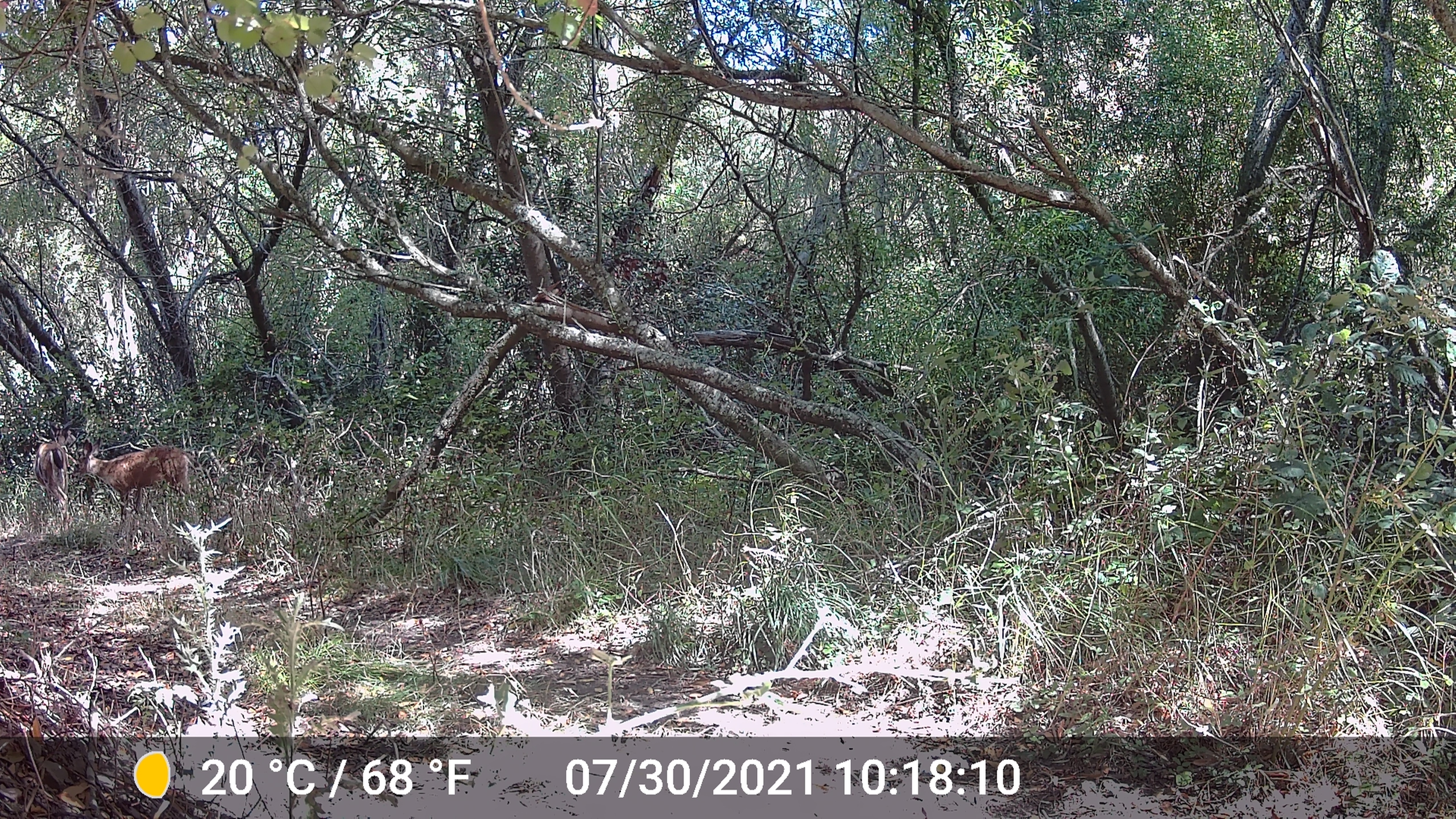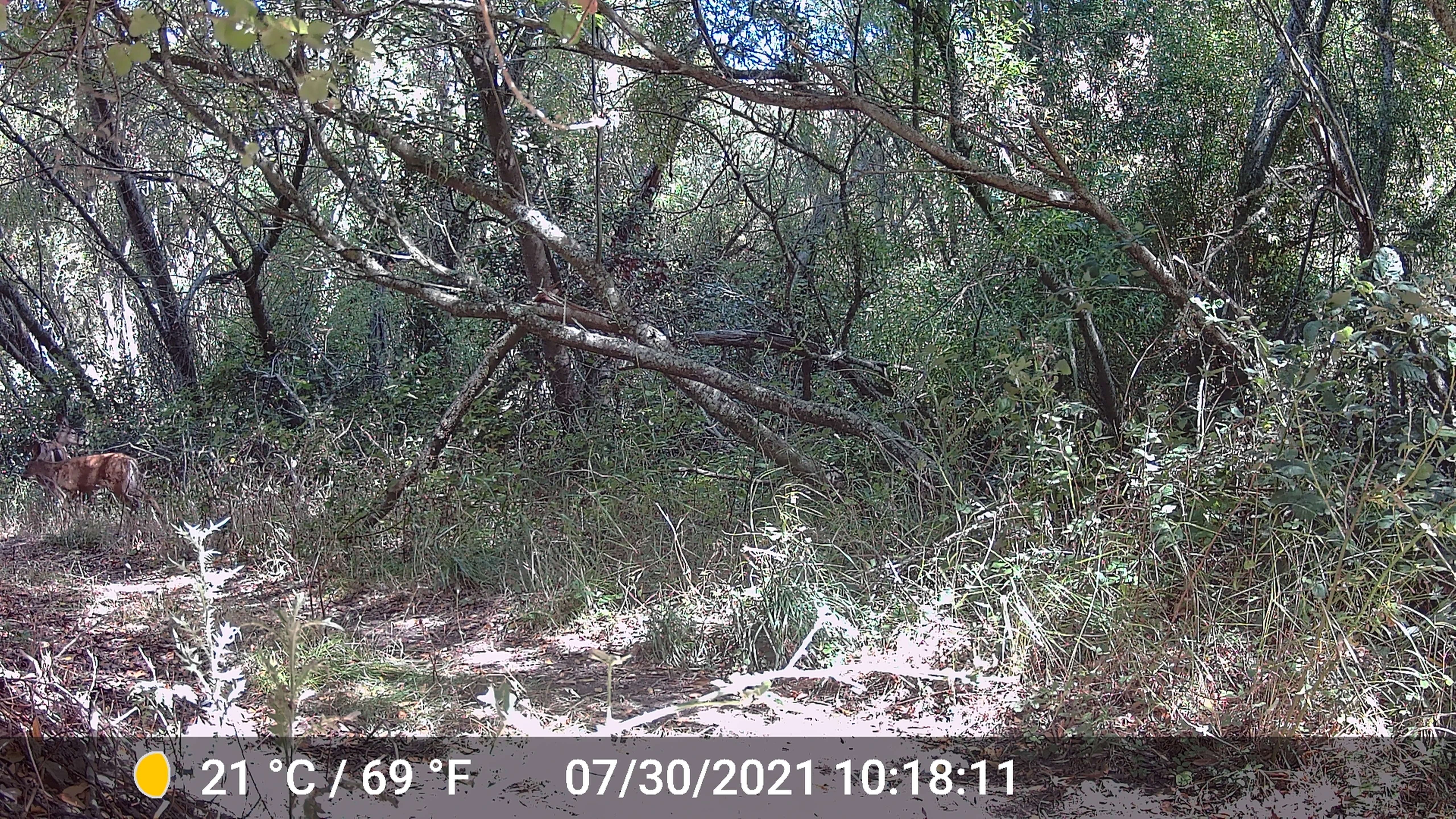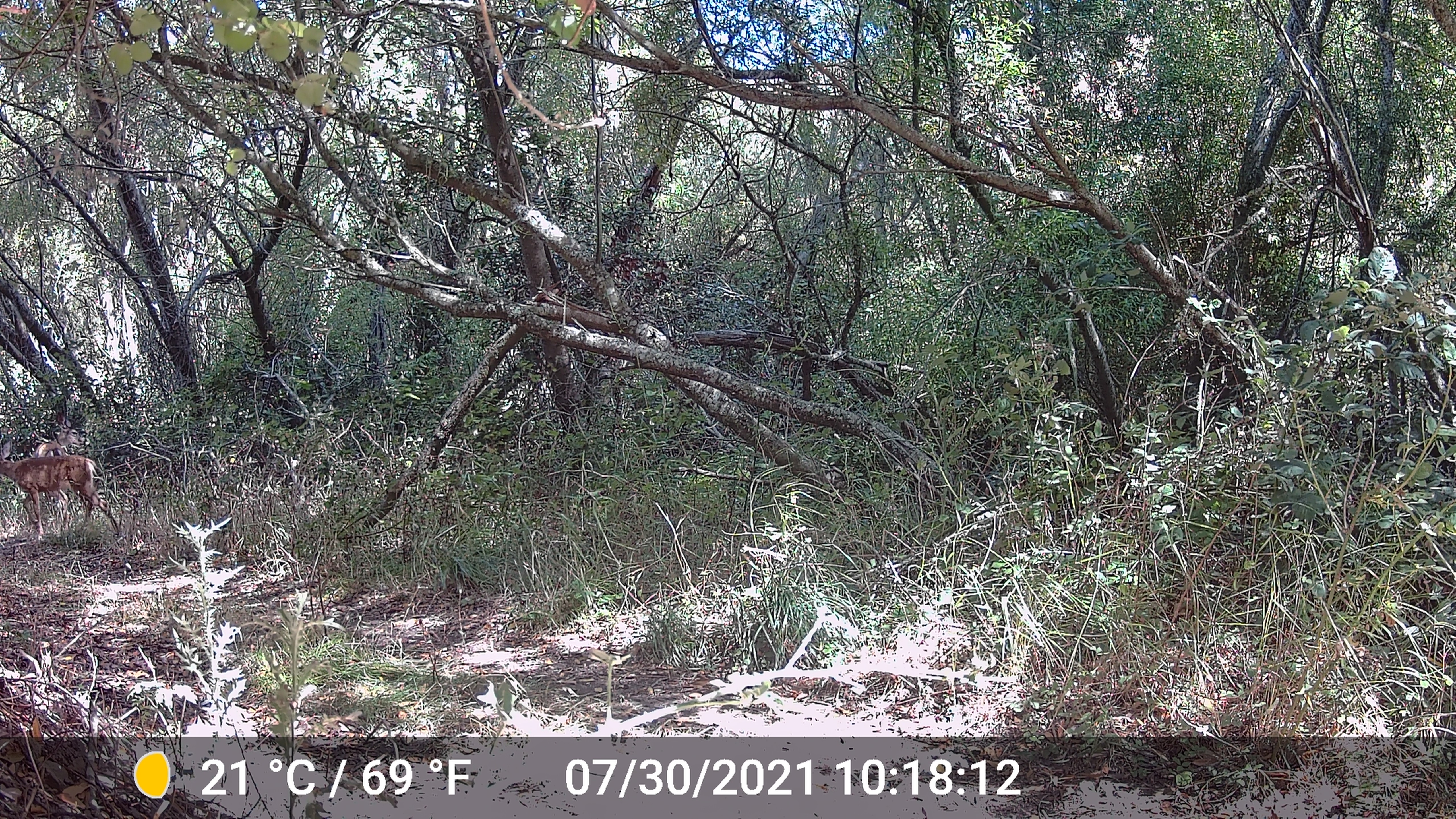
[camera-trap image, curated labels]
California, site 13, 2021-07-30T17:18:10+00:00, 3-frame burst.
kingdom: Animalia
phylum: Chordata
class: Mammalia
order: Artiodactyla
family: Cervidae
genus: Odocoileus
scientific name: Odocoileus hemionus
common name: mule deer